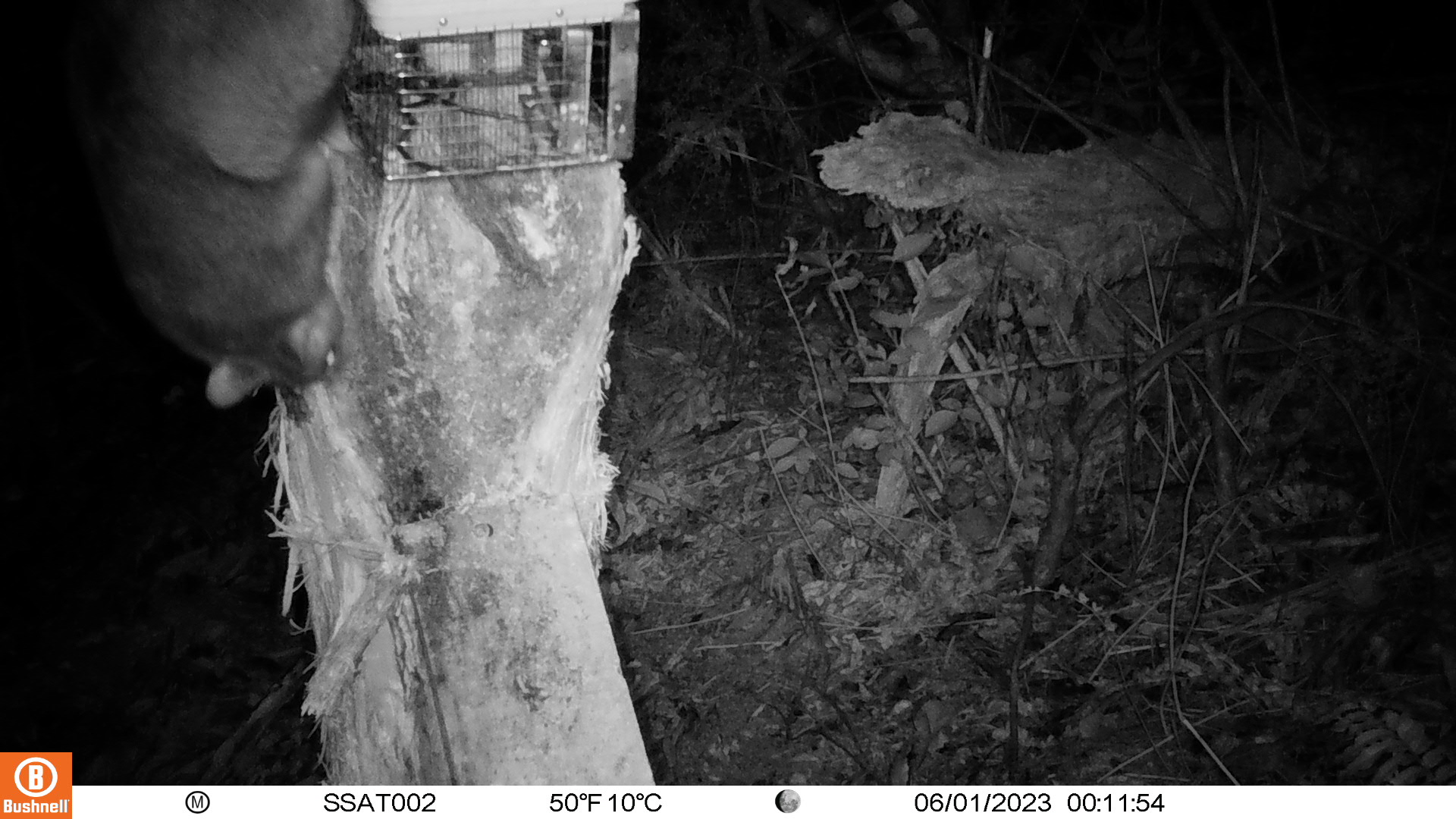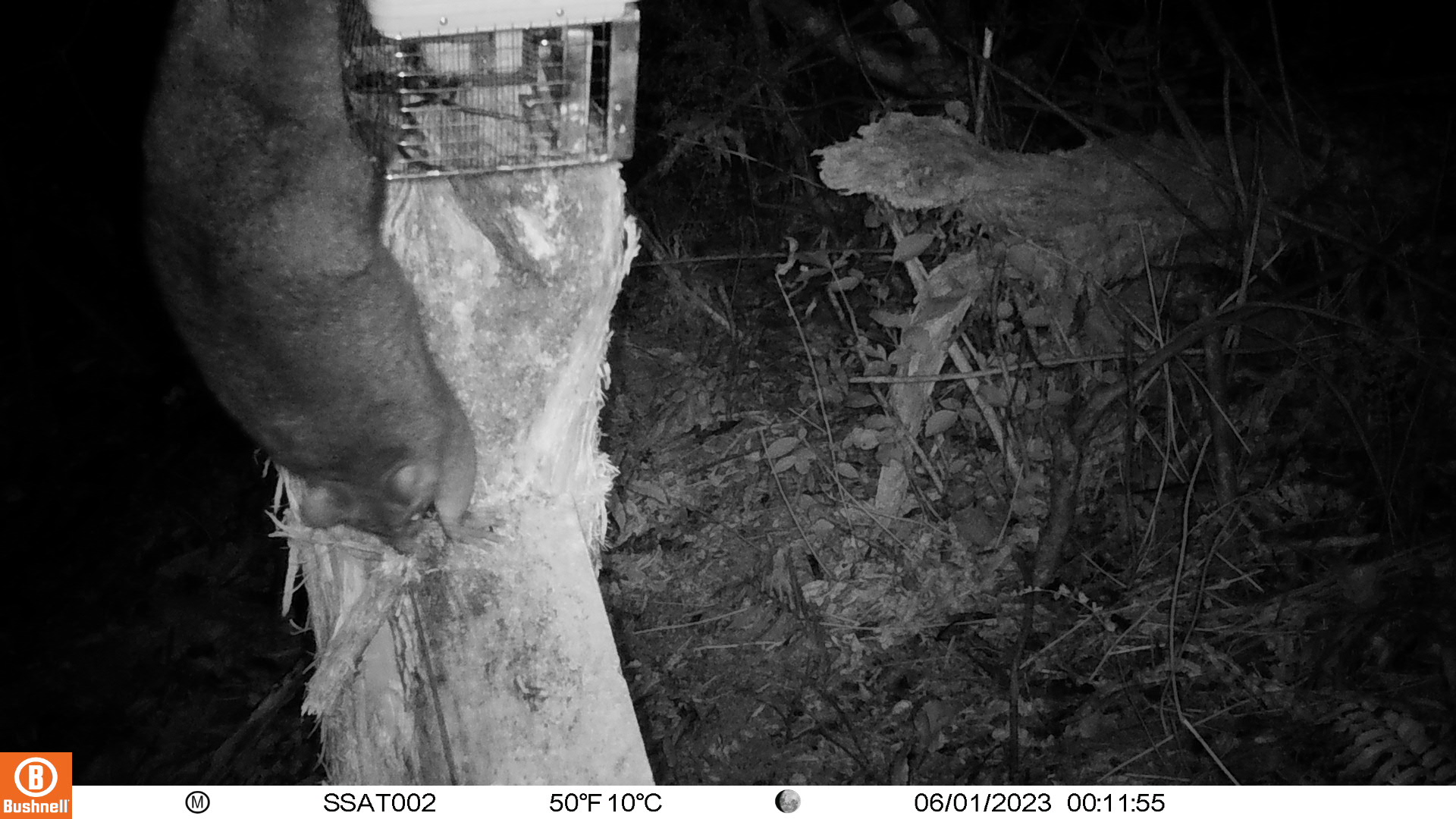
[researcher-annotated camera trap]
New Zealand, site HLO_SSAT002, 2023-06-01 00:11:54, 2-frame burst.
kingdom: Animalia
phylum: Chordata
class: Mammalia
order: Diprotodontia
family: Phalangeridae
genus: Trichosurus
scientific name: Trichosurus vulpecula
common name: common brushtail possum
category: possum